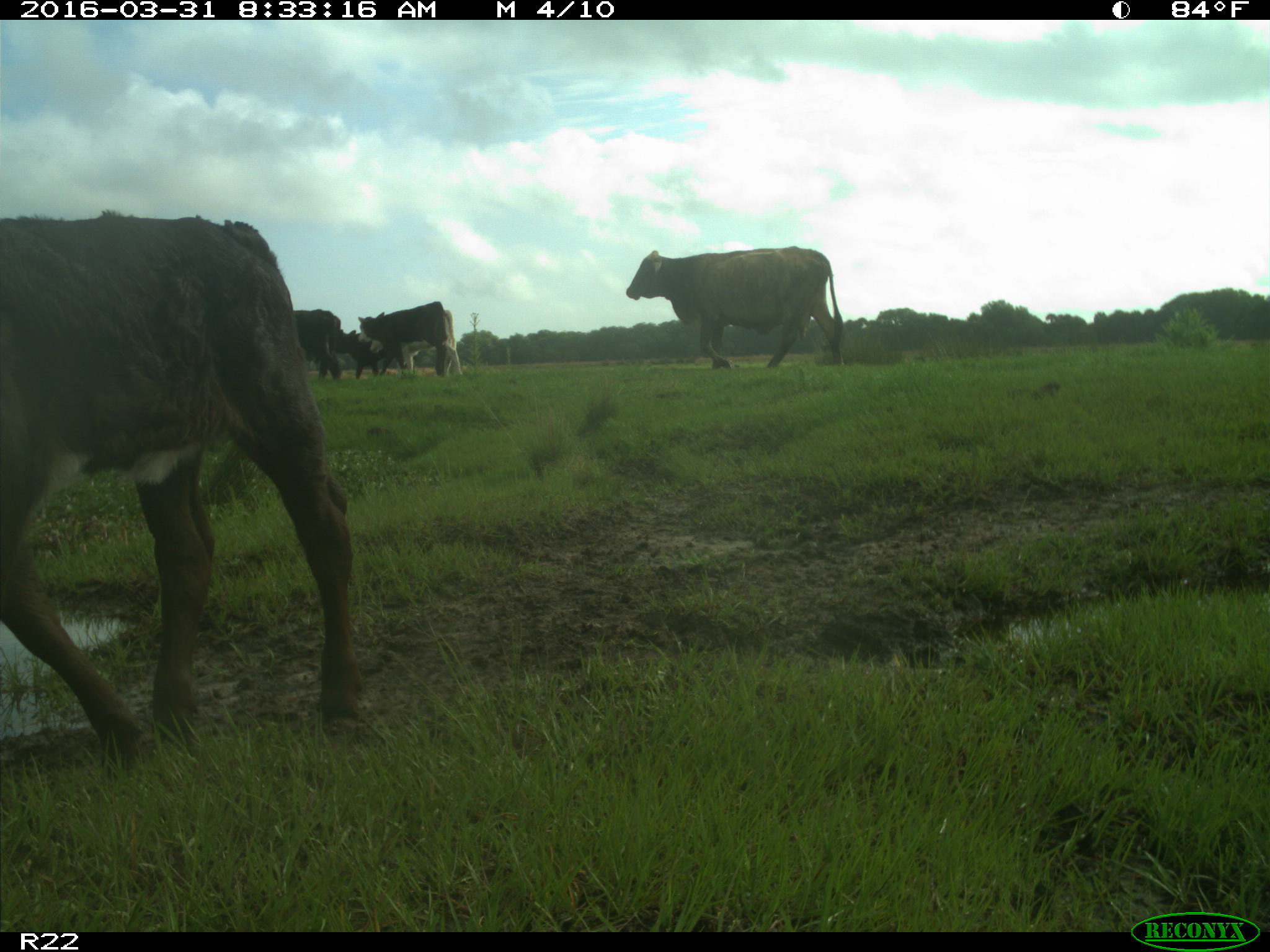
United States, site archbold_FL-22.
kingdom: Animalia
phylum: Chordata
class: Mammalia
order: Artiodactyla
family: Bovidae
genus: Bos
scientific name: Bos taurus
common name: domestic cow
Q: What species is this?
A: Bos taurus (domestic cow).